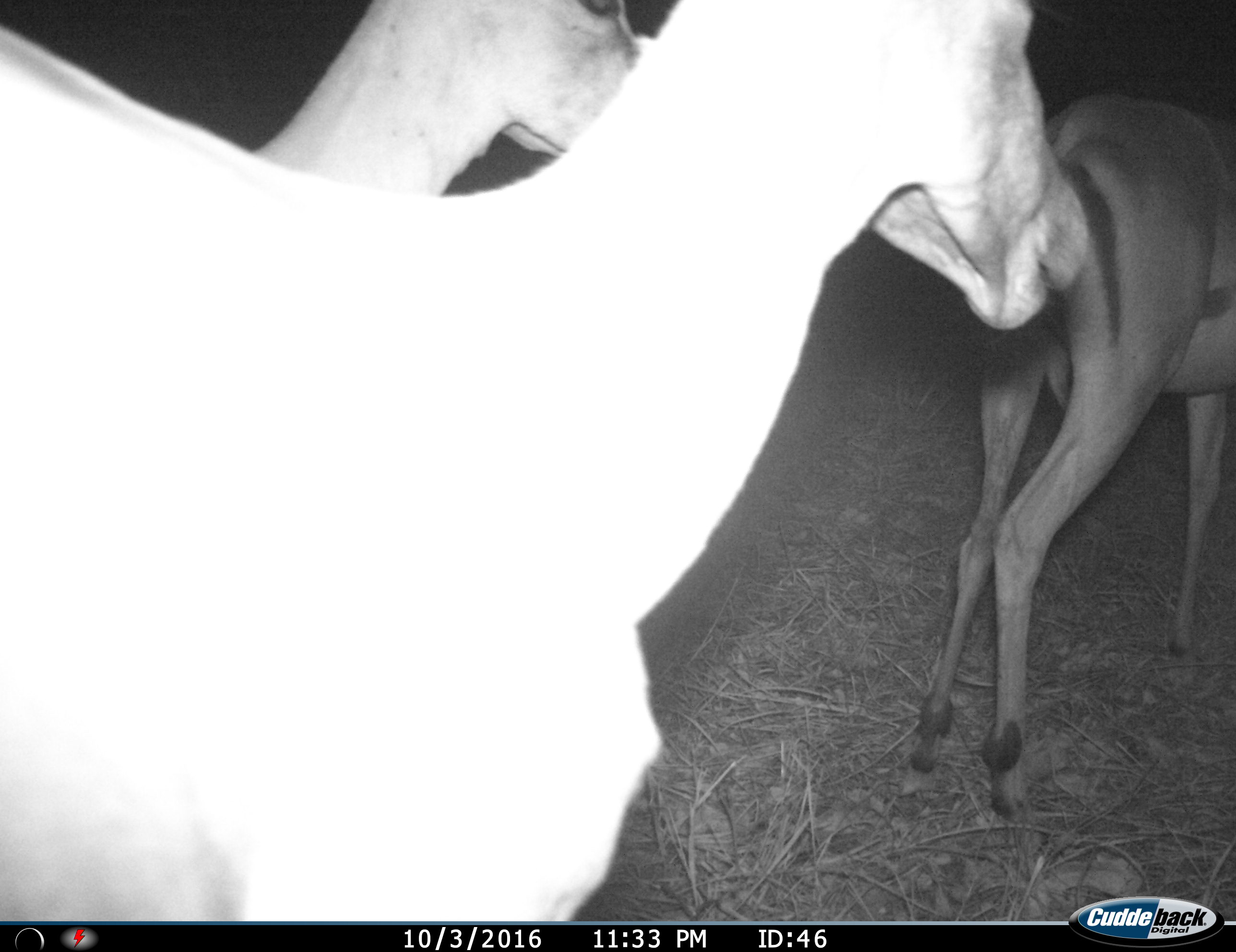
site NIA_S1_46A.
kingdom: Animalia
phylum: Chordata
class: Mammalia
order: Artiodactyla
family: Bovidae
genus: Aepyceros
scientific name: Aepyceros melampus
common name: impala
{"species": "impala (Aepyceros melampus)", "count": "3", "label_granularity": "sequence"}